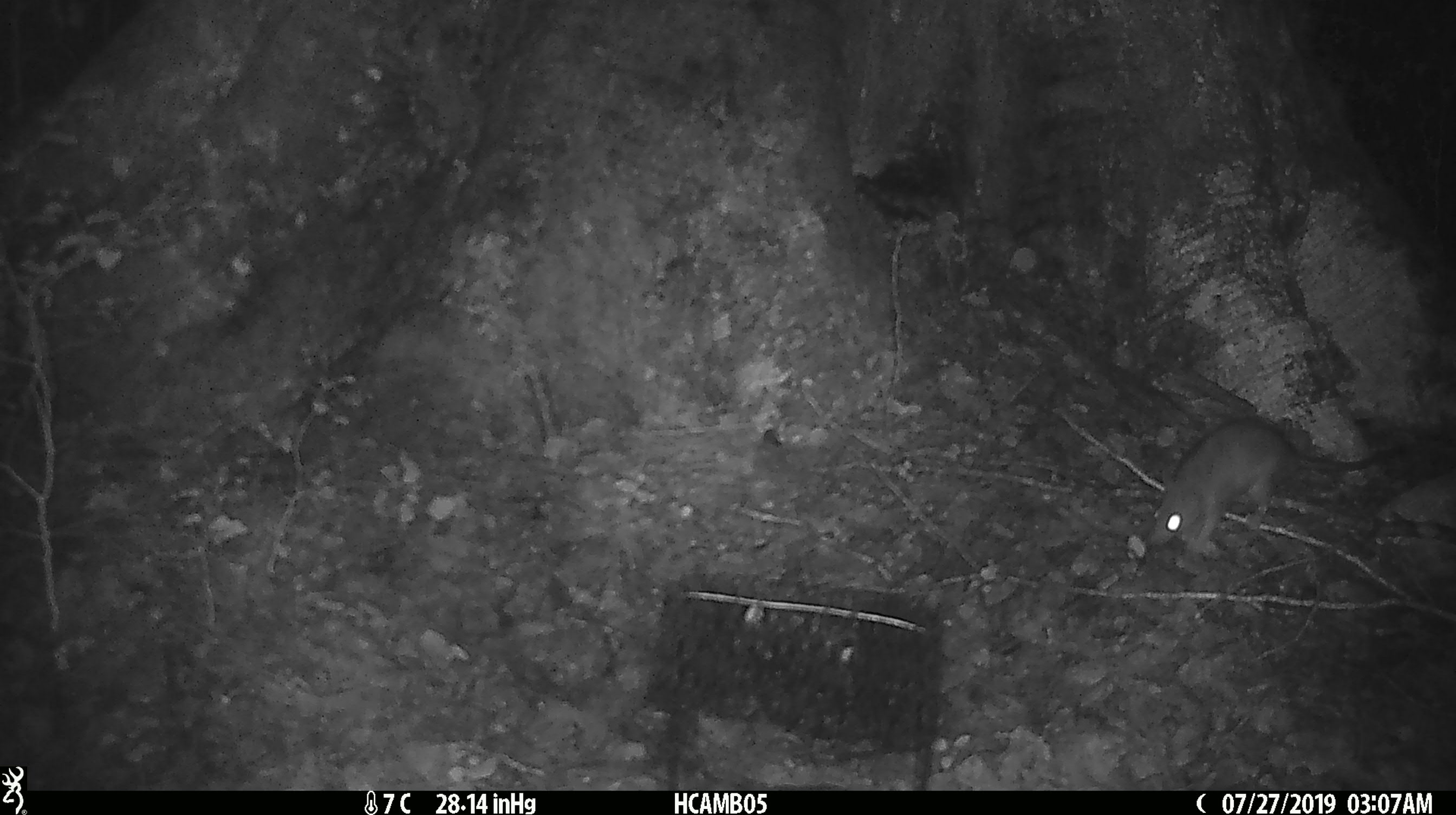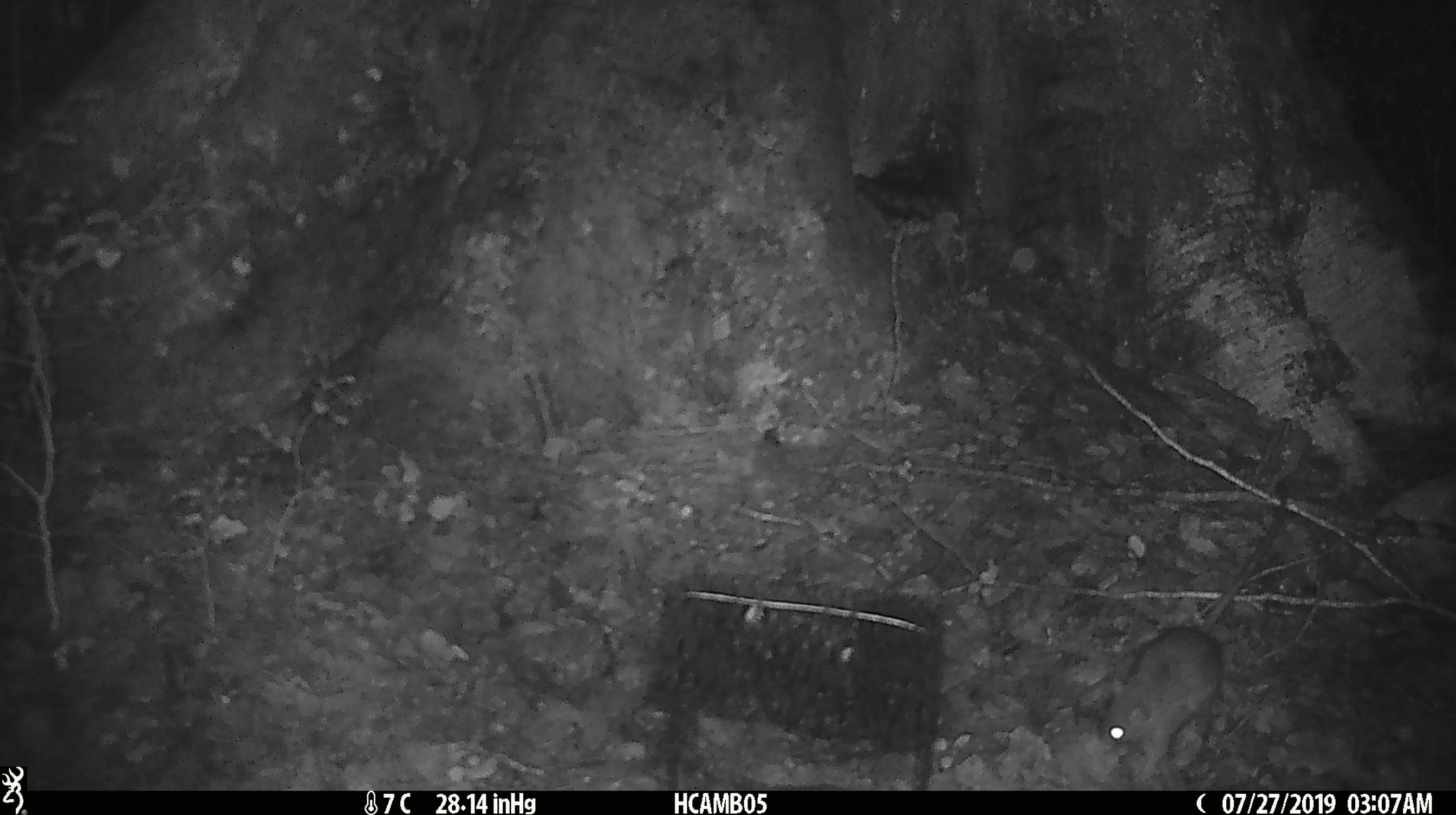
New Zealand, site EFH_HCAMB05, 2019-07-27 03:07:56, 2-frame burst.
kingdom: Animalia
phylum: Chordata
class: Mammalia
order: Rodentia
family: Muridae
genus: Rattus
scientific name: Rattus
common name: rat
Rat (Rattus).